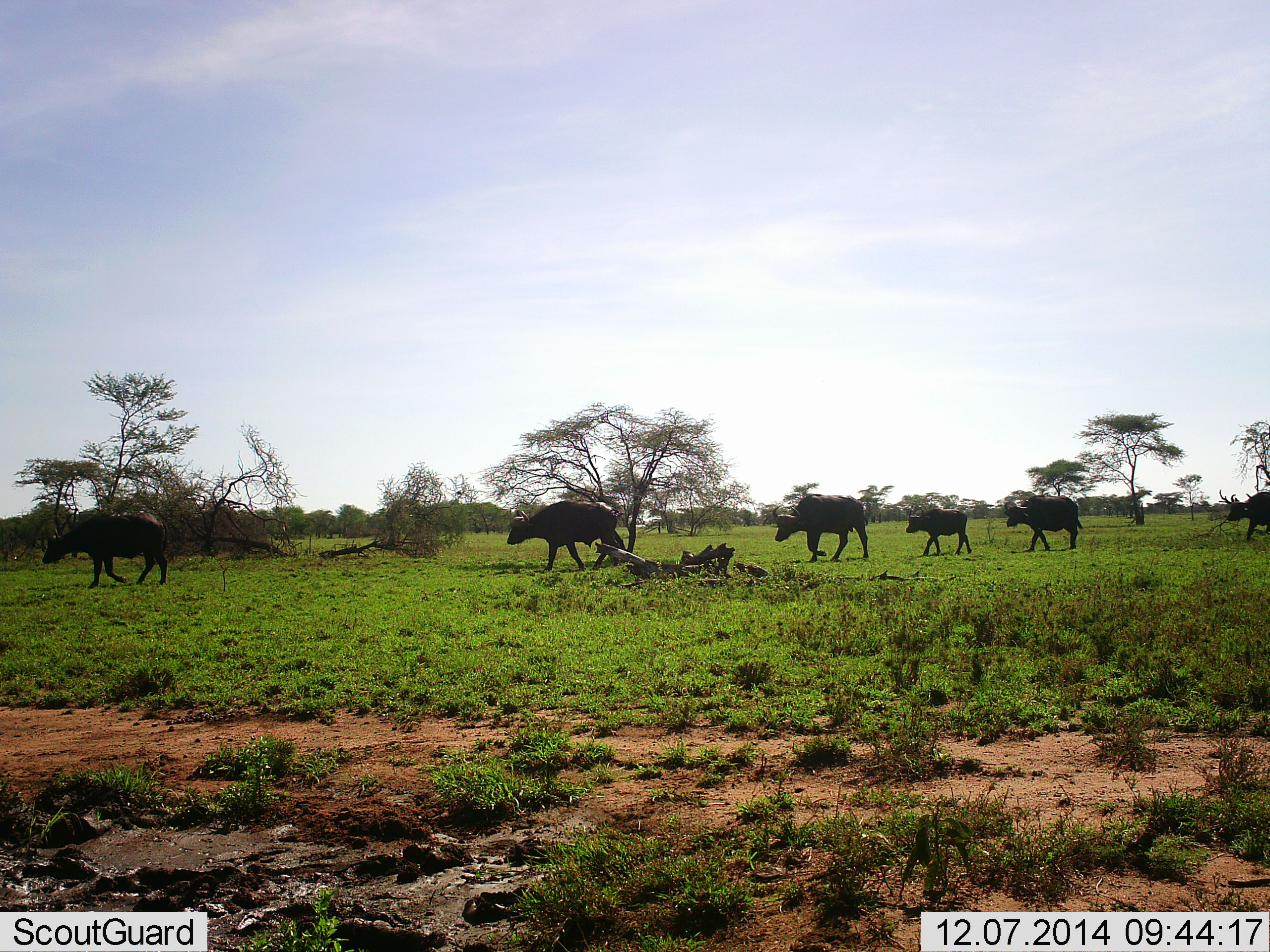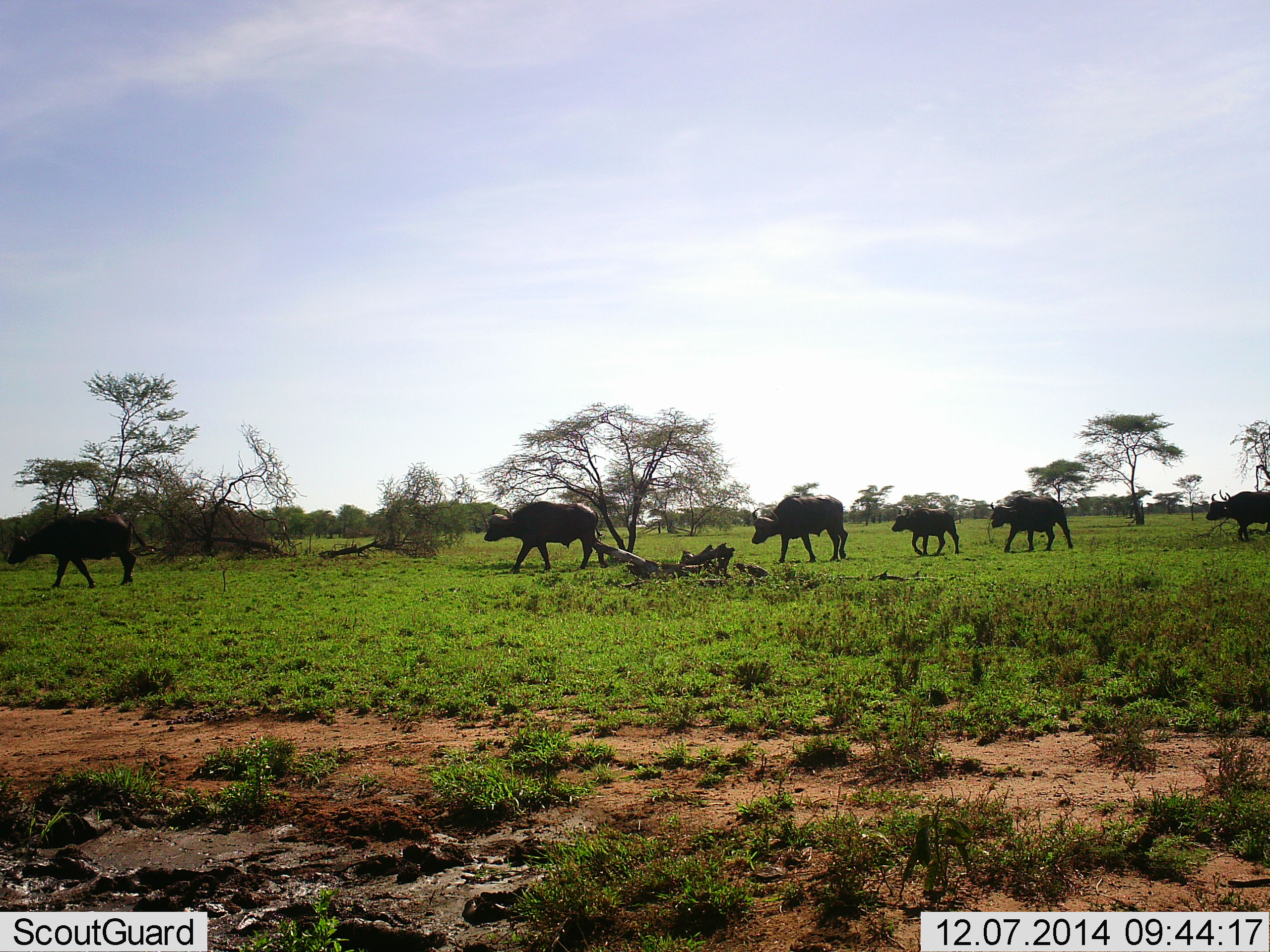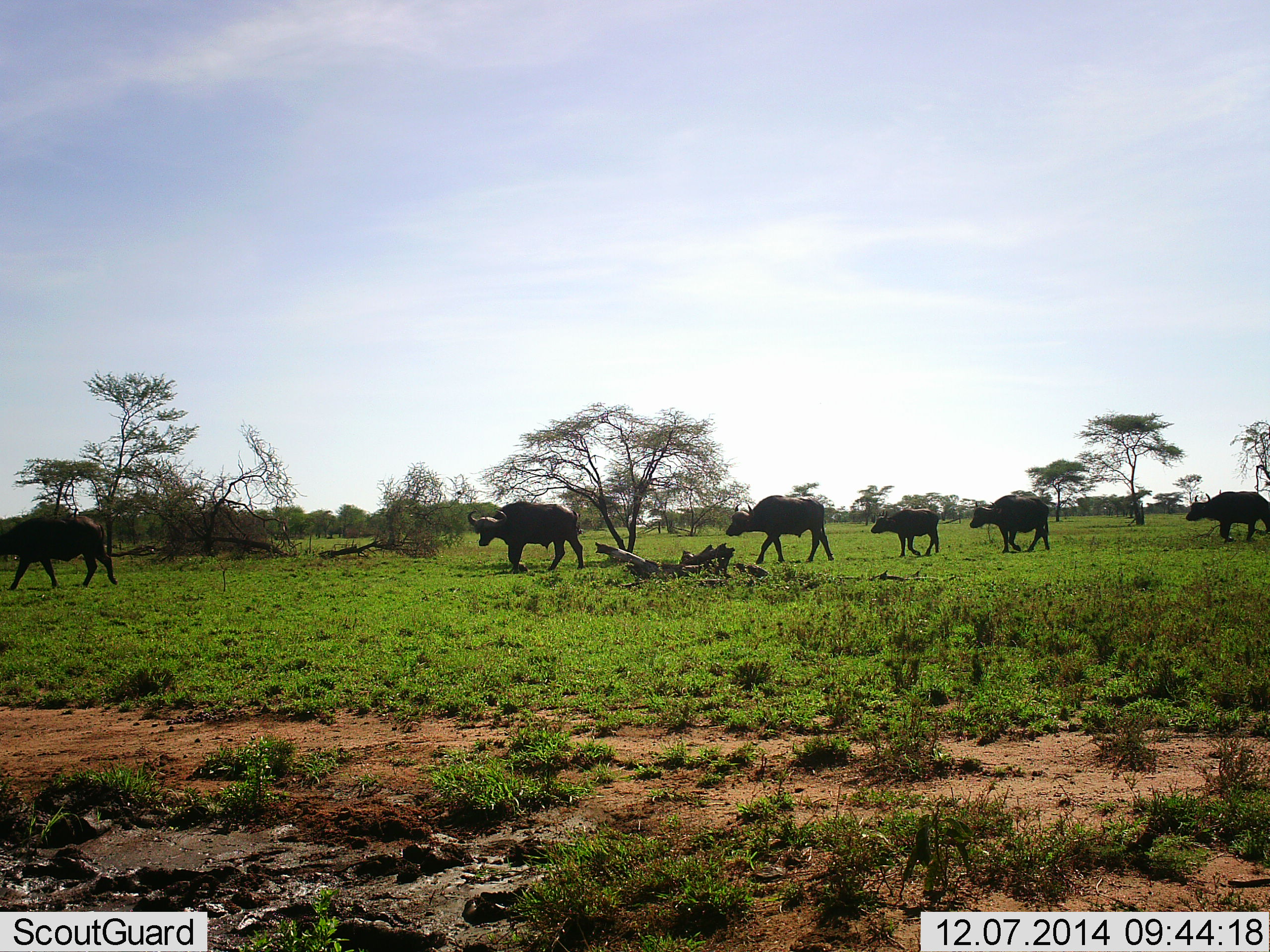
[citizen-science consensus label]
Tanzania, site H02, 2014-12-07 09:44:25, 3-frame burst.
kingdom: Animalia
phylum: Chordata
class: Mammalia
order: Artiodactyla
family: Bovidae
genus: Syncerus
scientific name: Syncerus caffer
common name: cape buffalo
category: buffalo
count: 6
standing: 0%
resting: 0%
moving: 100%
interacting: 0%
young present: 90%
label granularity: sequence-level